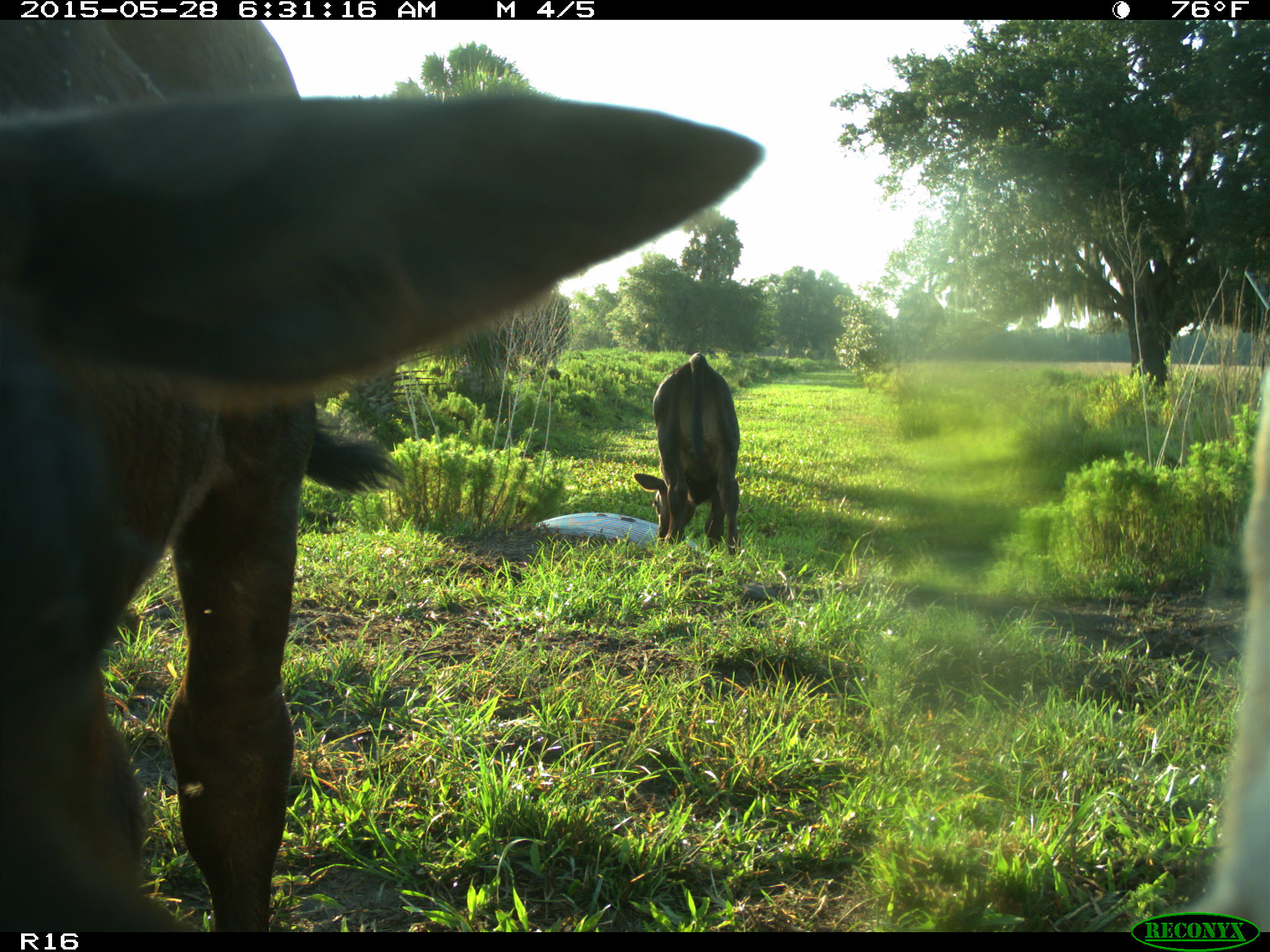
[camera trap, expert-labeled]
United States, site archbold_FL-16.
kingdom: Animalia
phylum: Chordata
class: Mammalia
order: Artiodactyla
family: Bovidae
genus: Bos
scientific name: Bos taurus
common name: domestic cow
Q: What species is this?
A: Bos taurus (domestic cow).